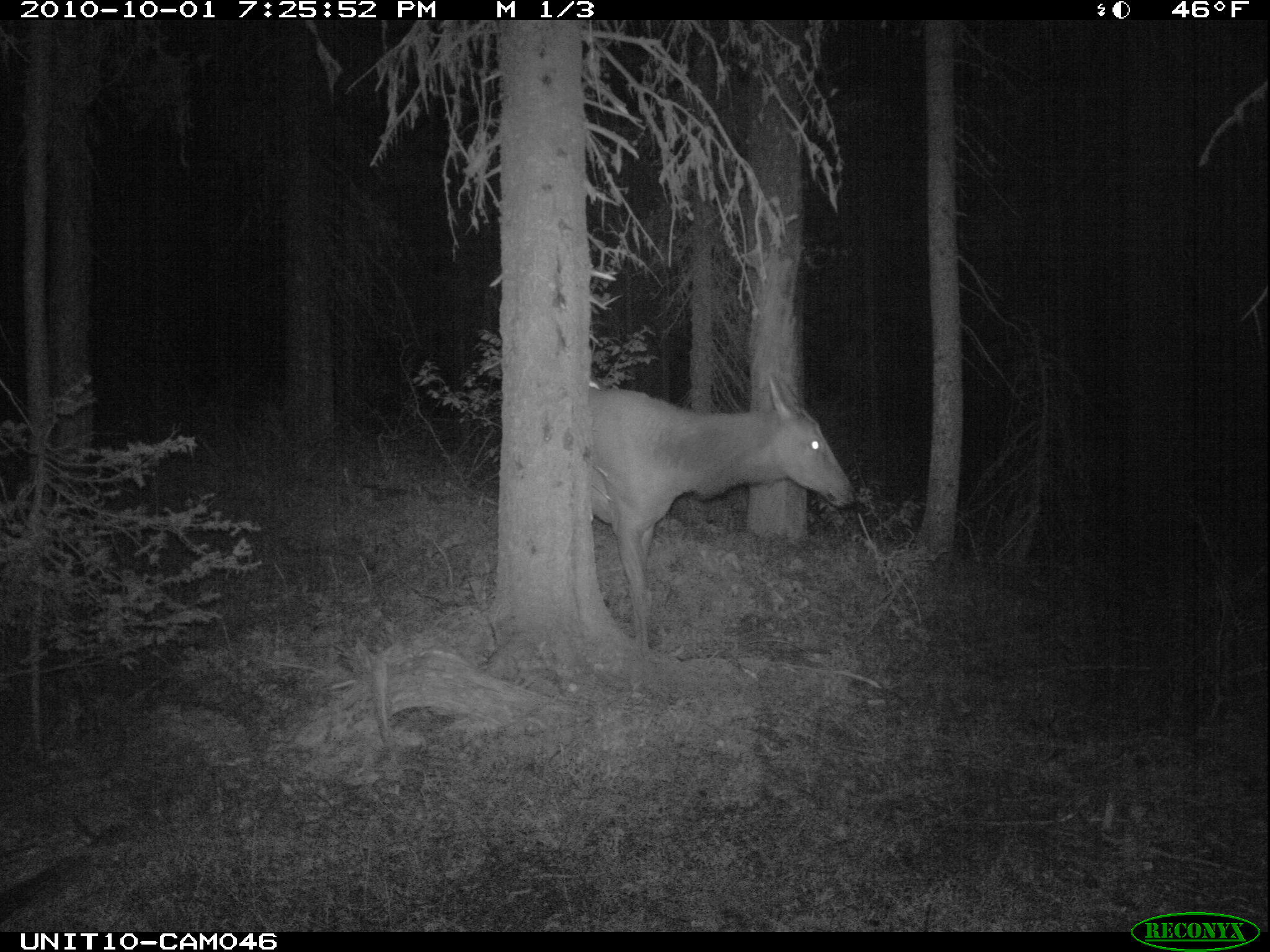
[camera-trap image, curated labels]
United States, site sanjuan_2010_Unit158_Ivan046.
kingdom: Animalia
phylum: Chordata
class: Mammalia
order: Artiodactyla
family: Cervidae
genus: Cervus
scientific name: Cervus elaphus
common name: red deer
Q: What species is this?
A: Cervus elaphus (red deer).